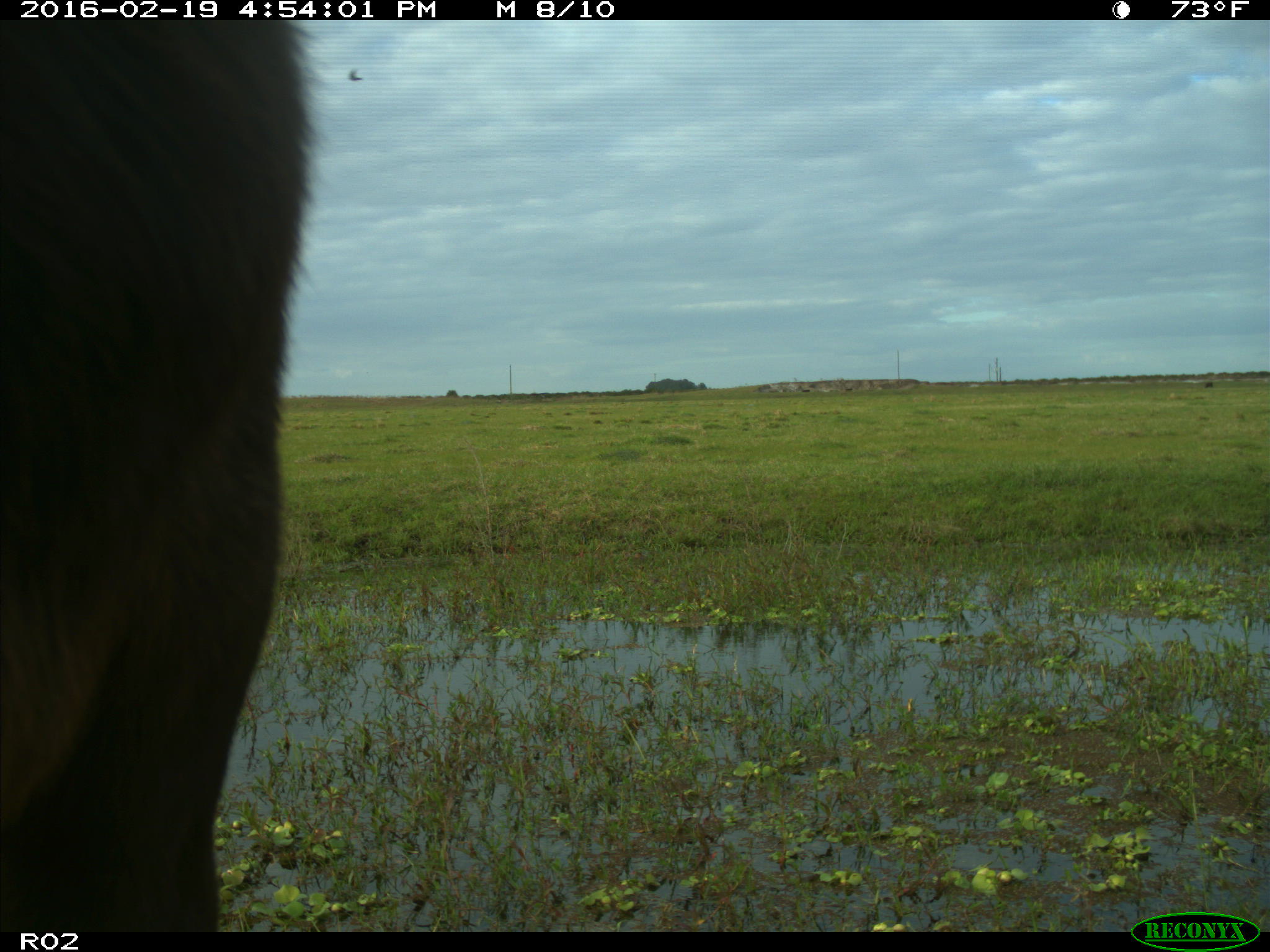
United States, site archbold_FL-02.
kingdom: Animalia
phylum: Chordata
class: Mammalia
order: Artiodactyla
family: Bovidae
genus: Bos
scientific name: Bos taurus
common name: domestic cow